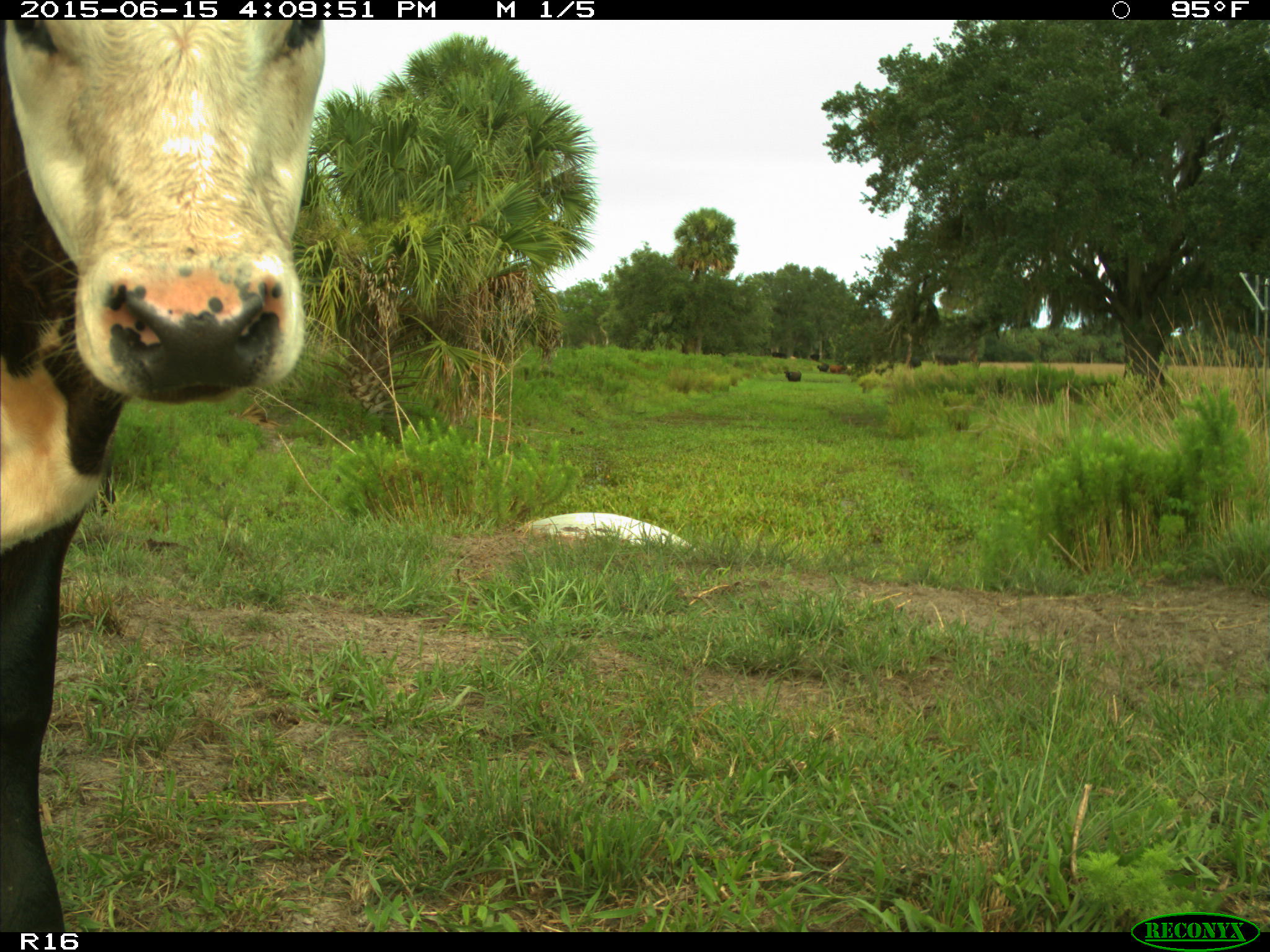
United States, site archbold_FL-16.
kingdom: Animalia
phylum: Chordata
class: Mammalia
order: Artiodactyla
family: Bovidae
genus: Bos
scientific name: Bos taurus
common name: domestic cow